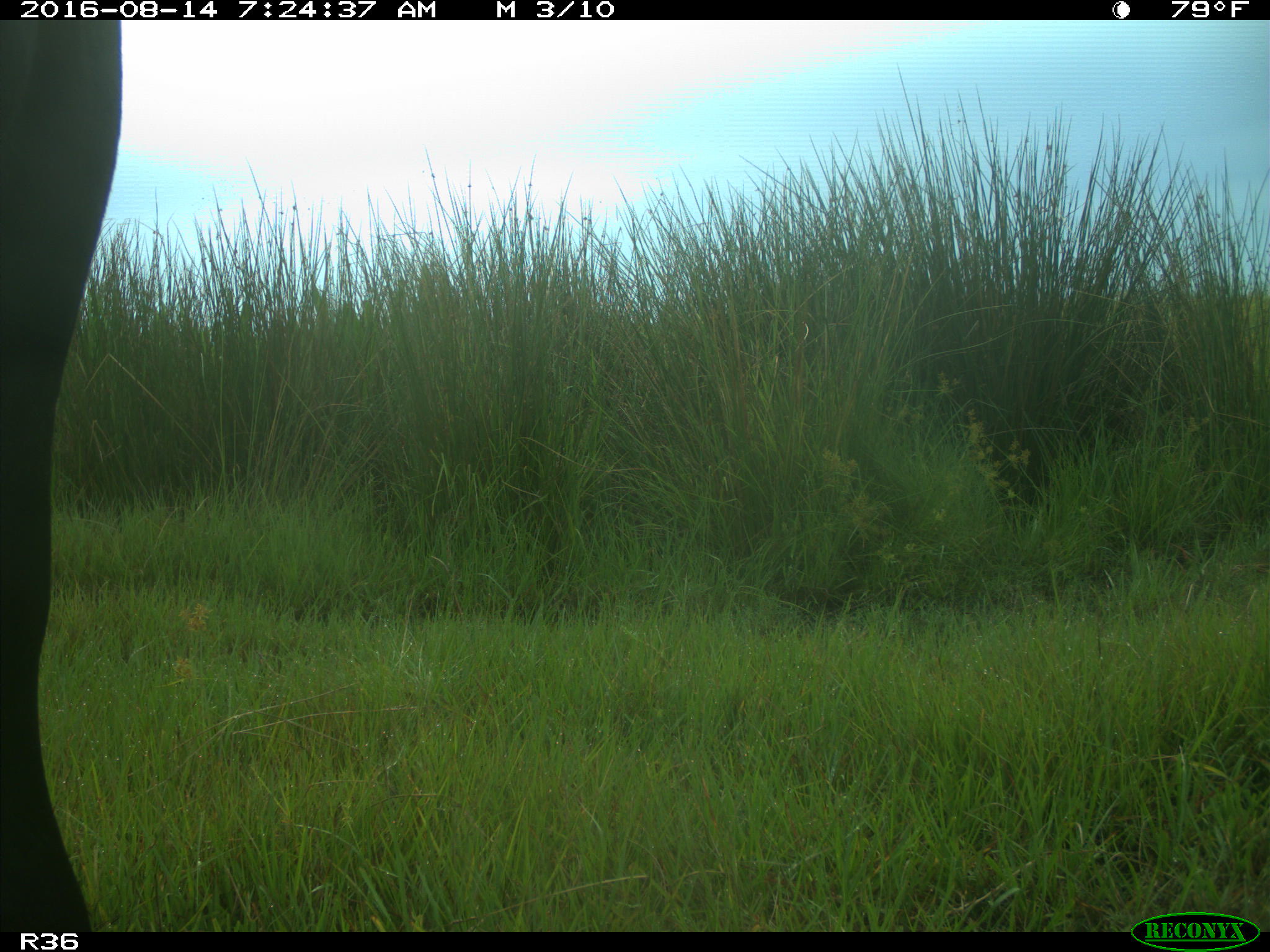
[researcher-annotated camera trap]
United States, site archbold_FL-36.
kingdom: Animalia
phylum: Chordata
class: Mammalia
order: Artiodactyla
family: Bovidae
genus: Bos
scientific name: Bos taurus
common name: domestic cow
Bos taurus (domestic cow).